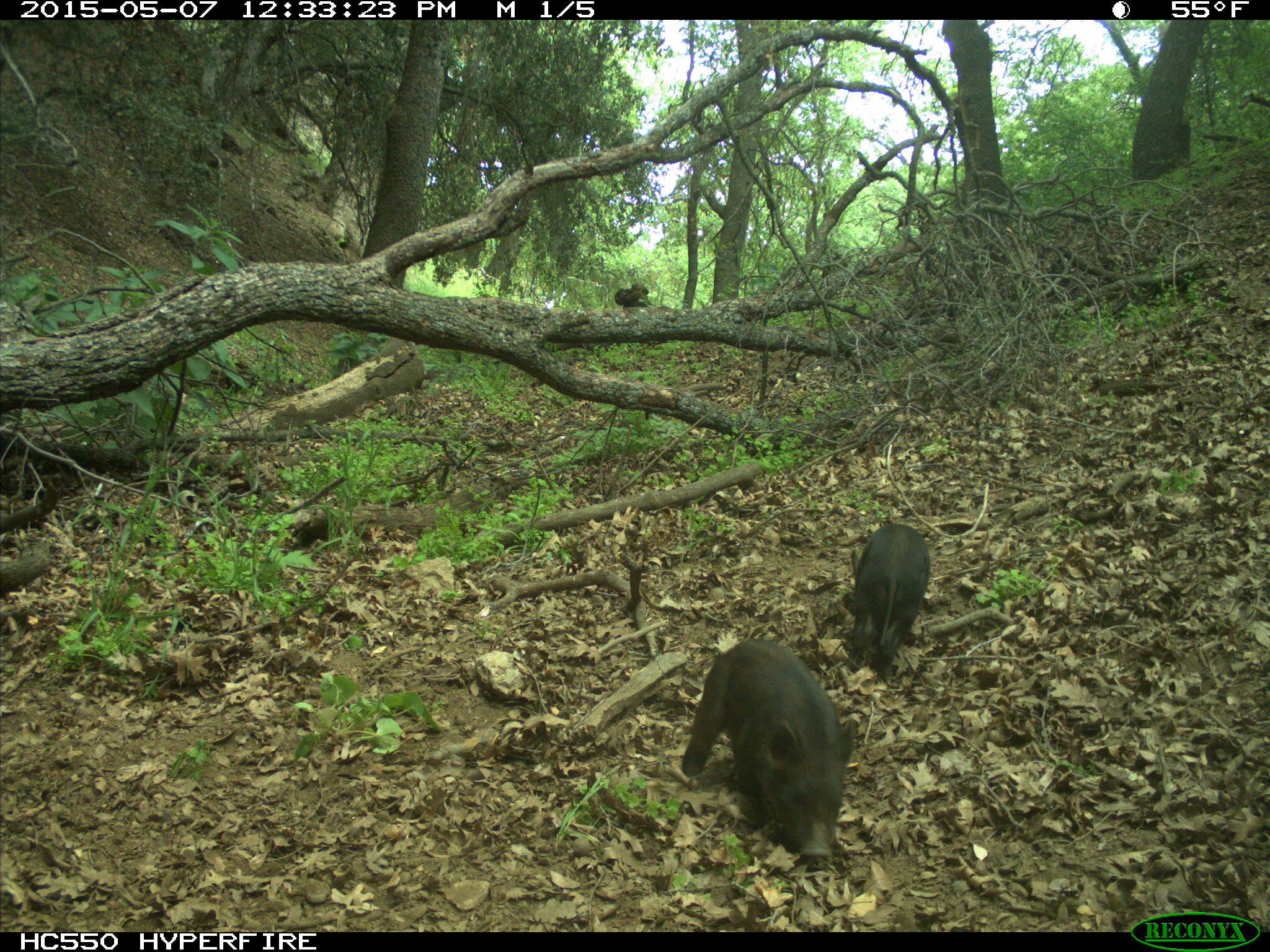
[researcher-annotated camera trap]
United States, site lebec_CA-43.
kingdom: Animalia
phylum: Chordata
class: Mammalia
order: Artiodactyla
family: Suidae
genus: Sus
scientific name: Sus scrofa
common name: wild boar